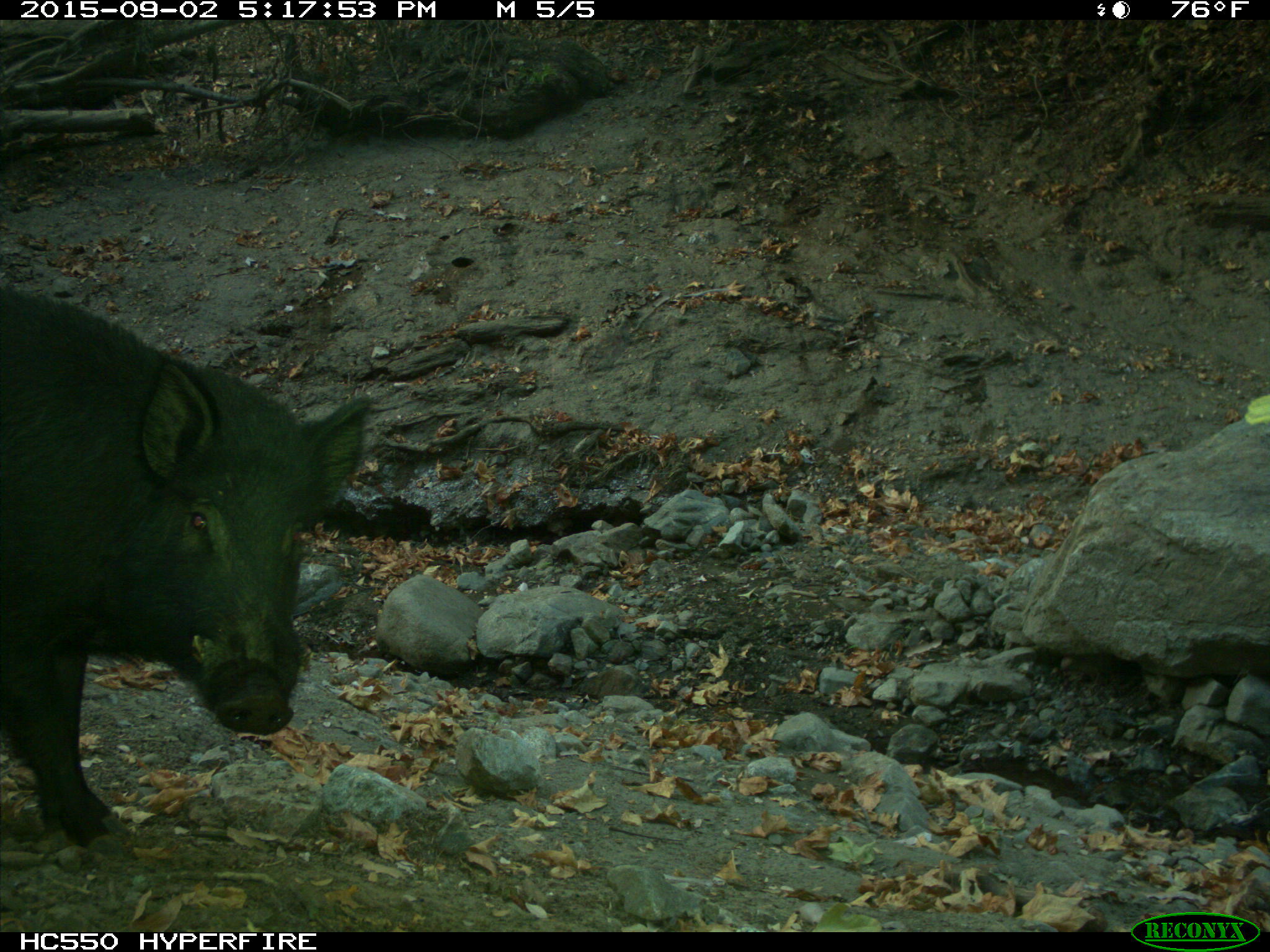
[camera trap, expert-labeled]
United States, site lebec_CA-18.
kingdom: Animalia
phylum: Chordata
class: Mammalia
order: Artiodactyla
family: Suidae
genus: Sus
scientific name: Sus scrofa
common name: wild boar